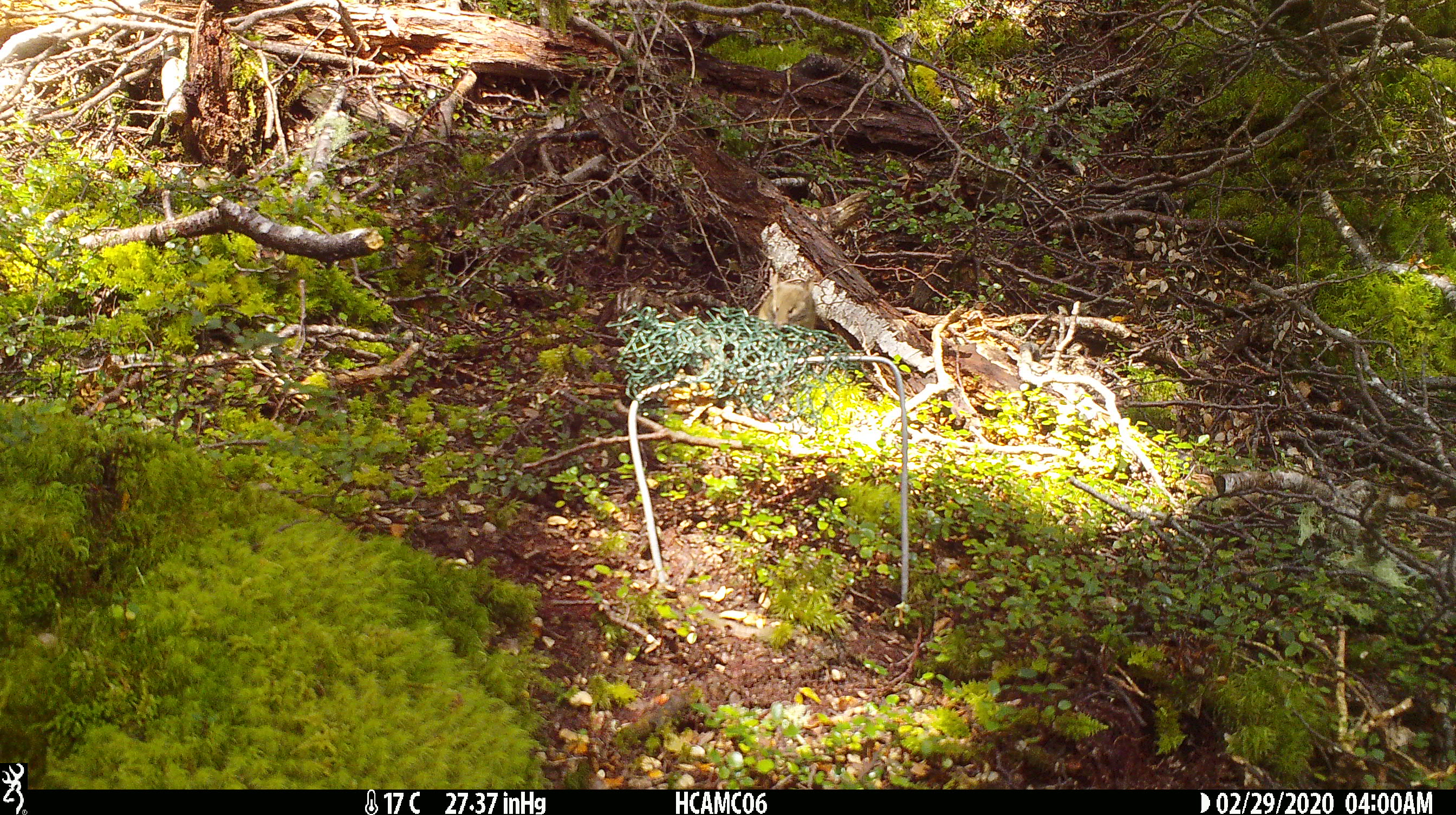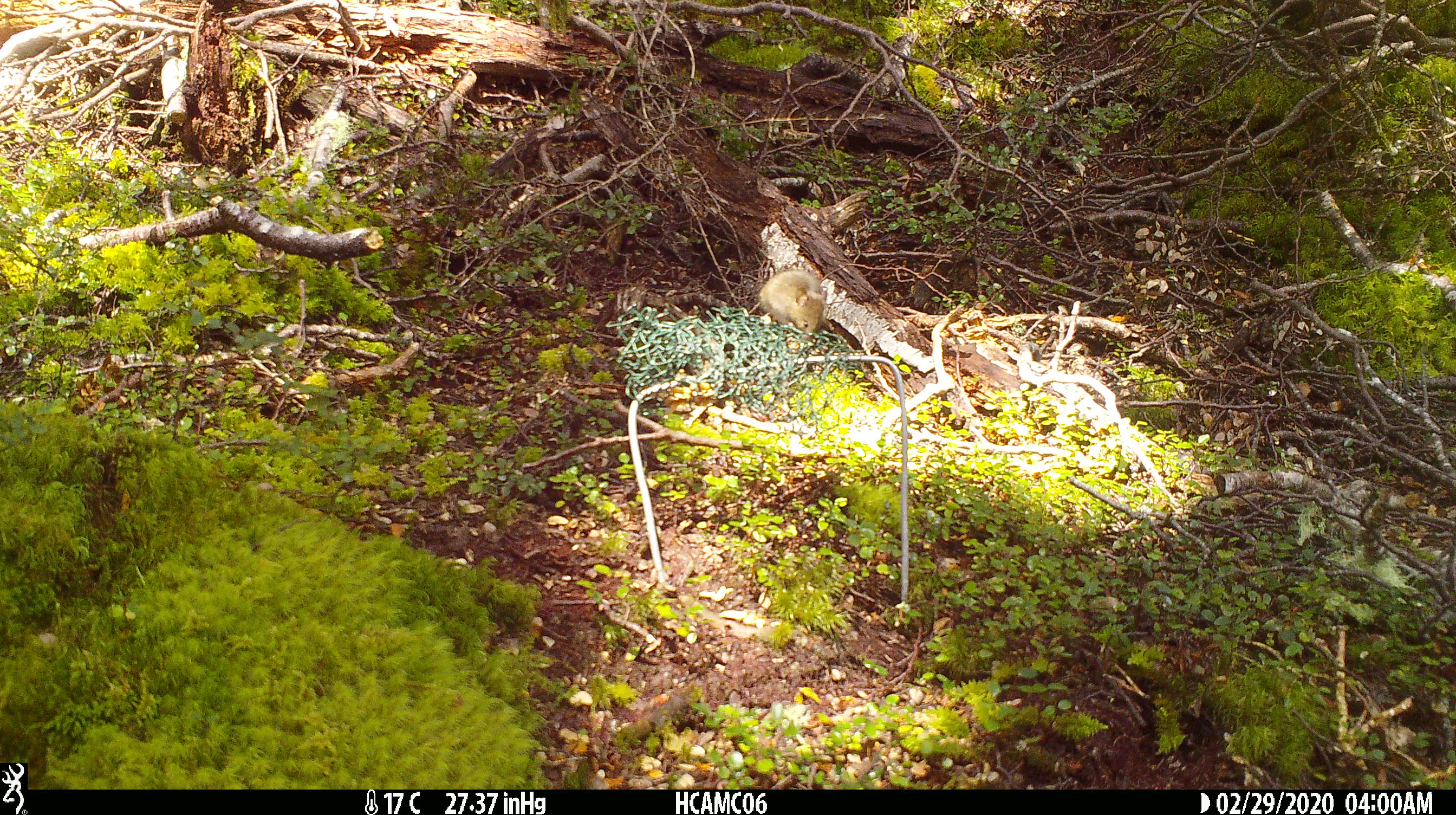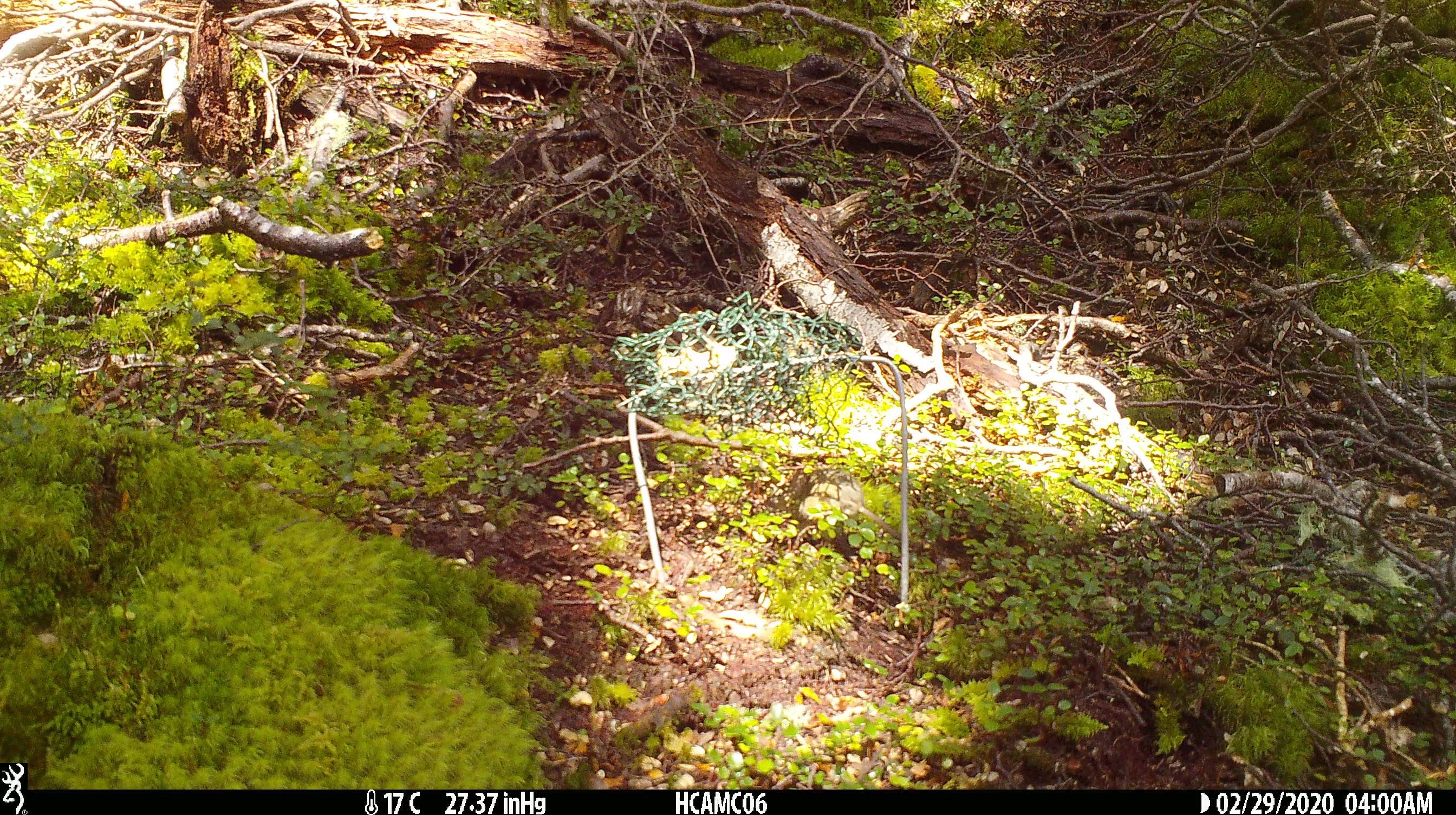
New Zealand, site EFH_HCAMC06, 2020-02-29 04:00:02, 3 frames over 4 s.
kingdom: Animalia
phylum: Chordata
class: Mammalia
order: Rodentia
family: Muridae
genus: Mus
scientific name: Mus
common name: mouse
Mouse (Mus).